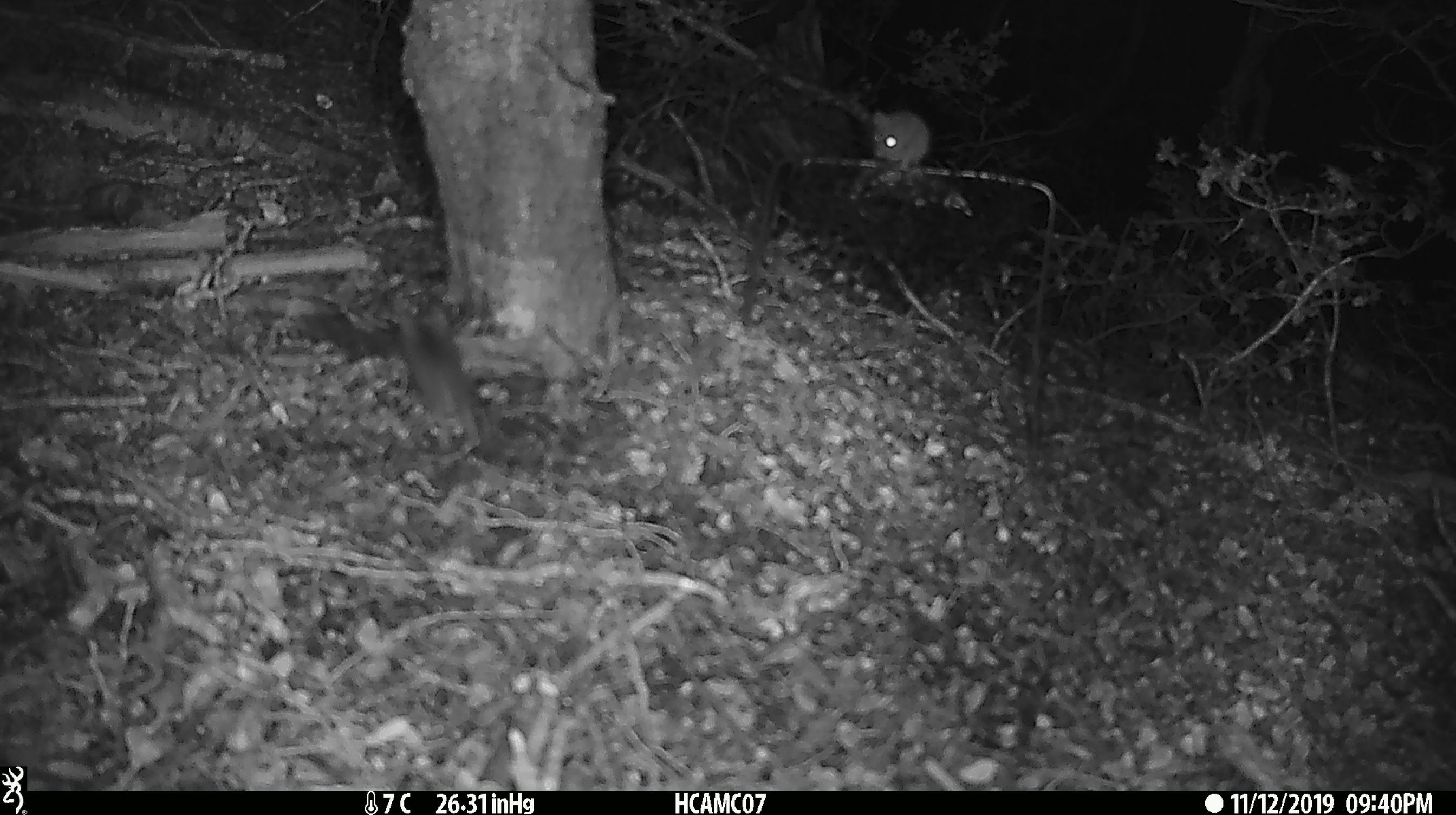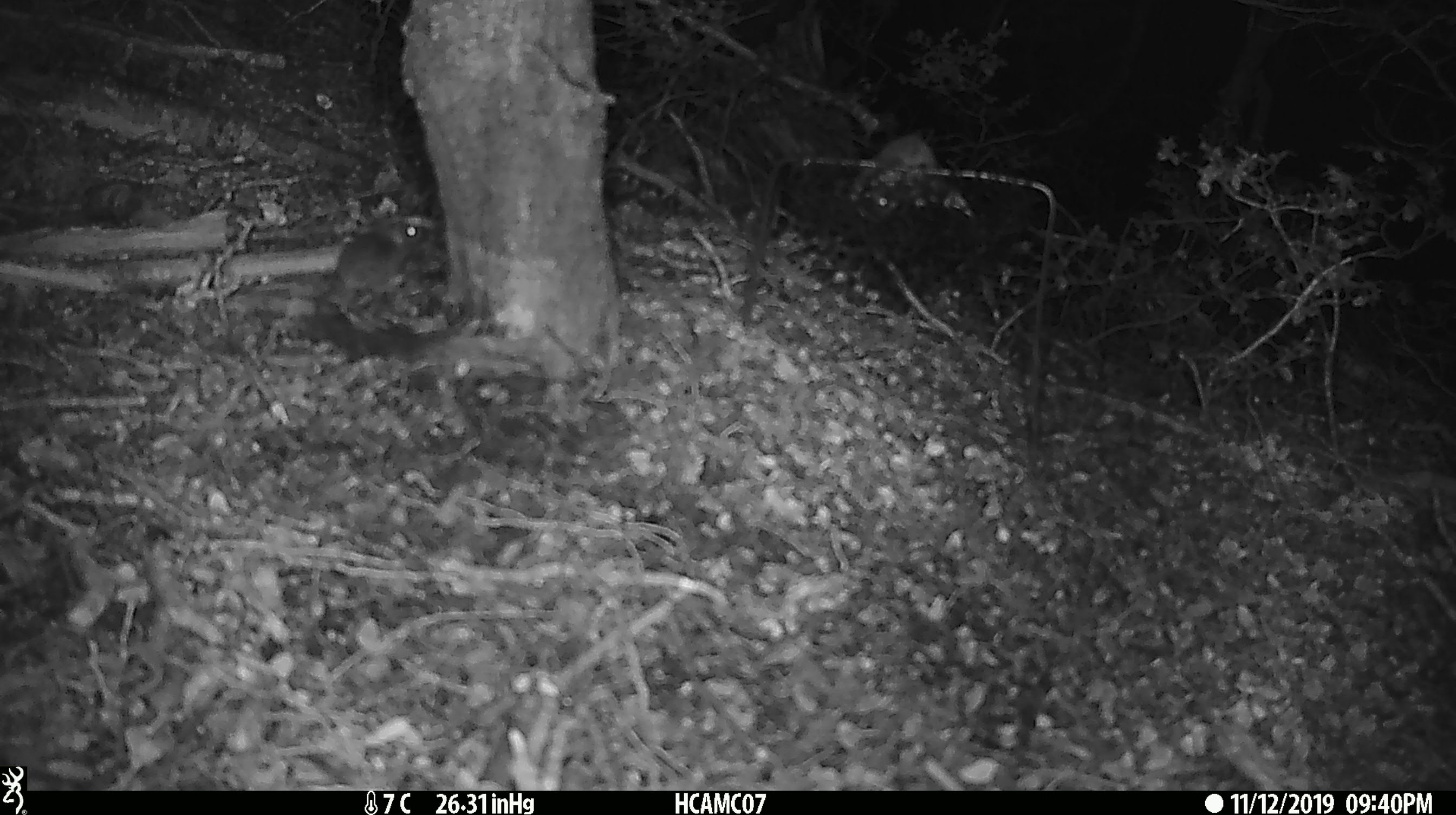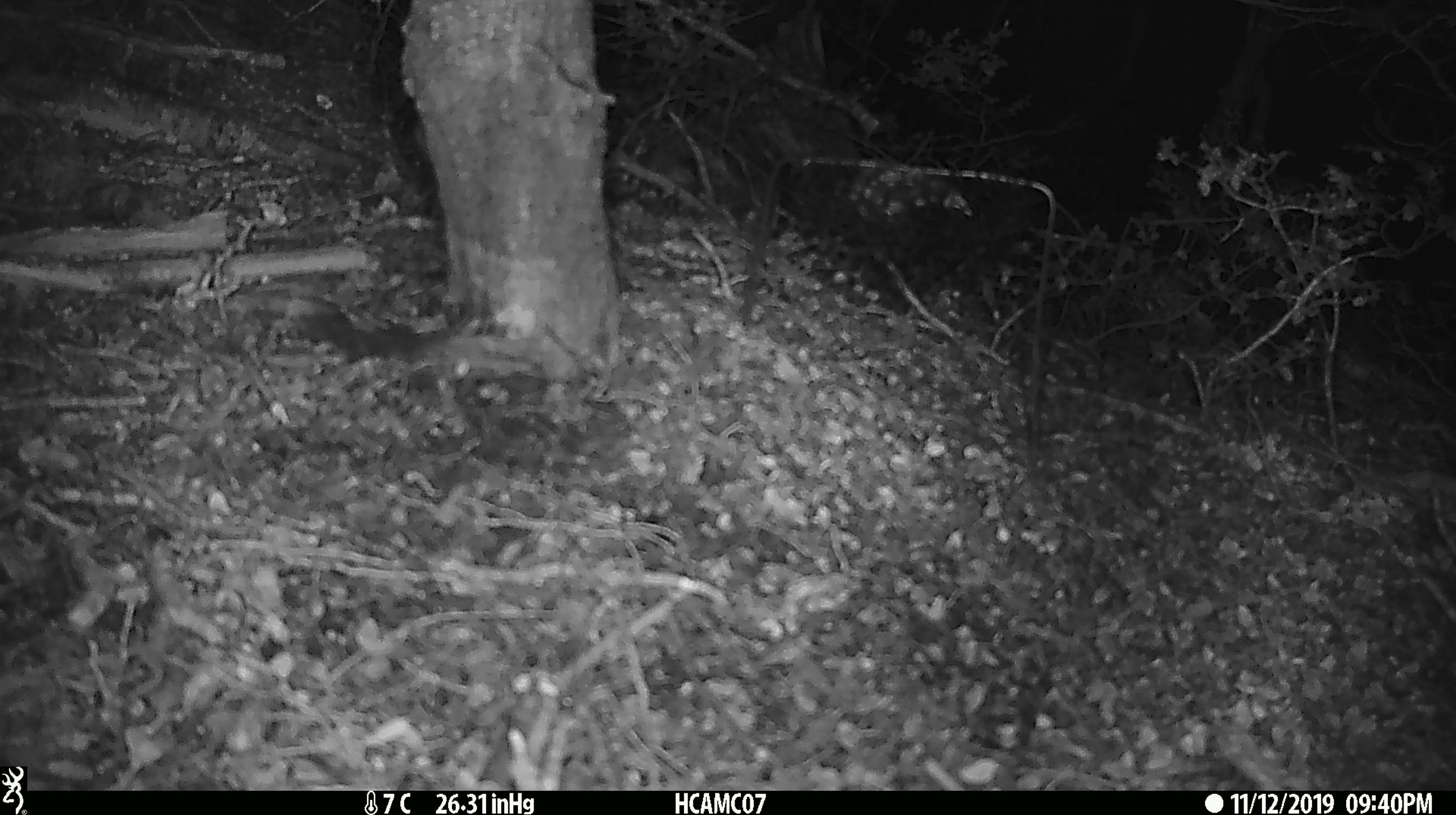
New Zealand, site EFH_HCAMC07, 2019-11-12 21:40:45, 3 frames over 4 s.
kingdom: Animalia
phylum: Chordata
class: Mammalia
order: Rodentia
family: Muridae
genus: Mus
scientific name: Mus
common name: mouse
Mouse (Mus).